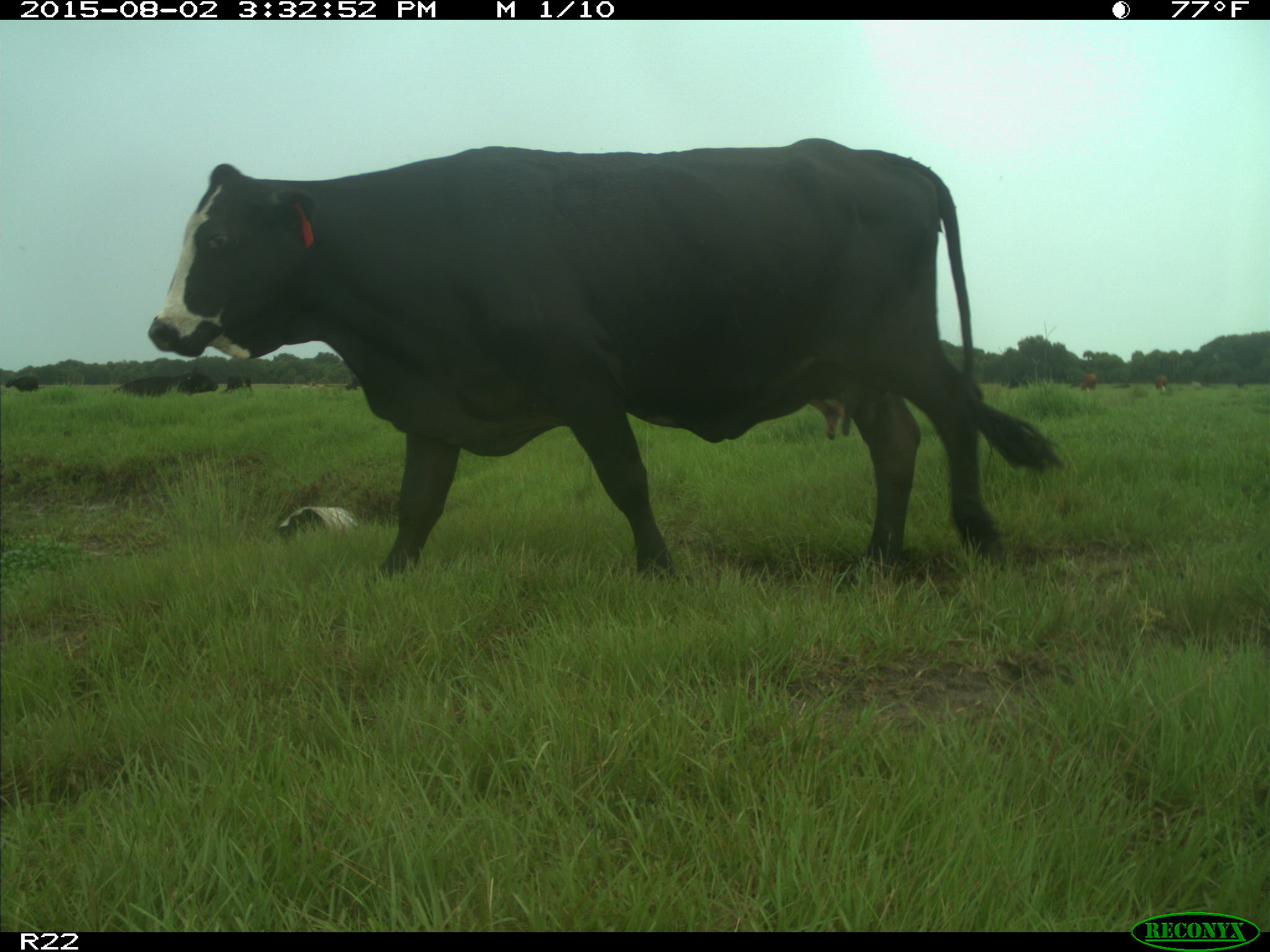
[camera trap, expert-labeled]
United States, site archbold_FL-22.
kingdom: Animalia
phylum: Chordata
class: Mammalia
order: Artiodactyla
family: Bovidae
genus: Bos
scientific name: Bos taurus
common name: domestic cow